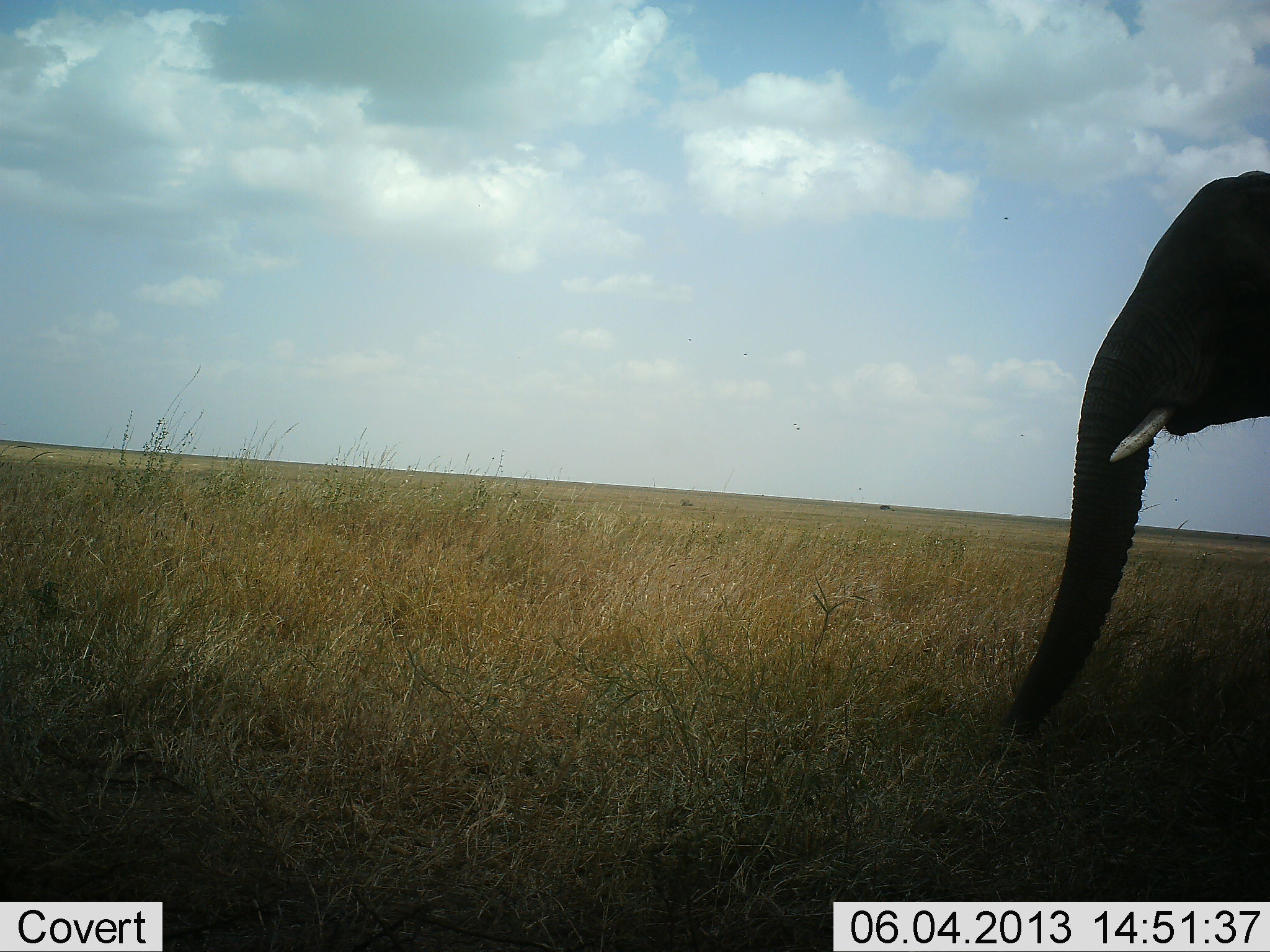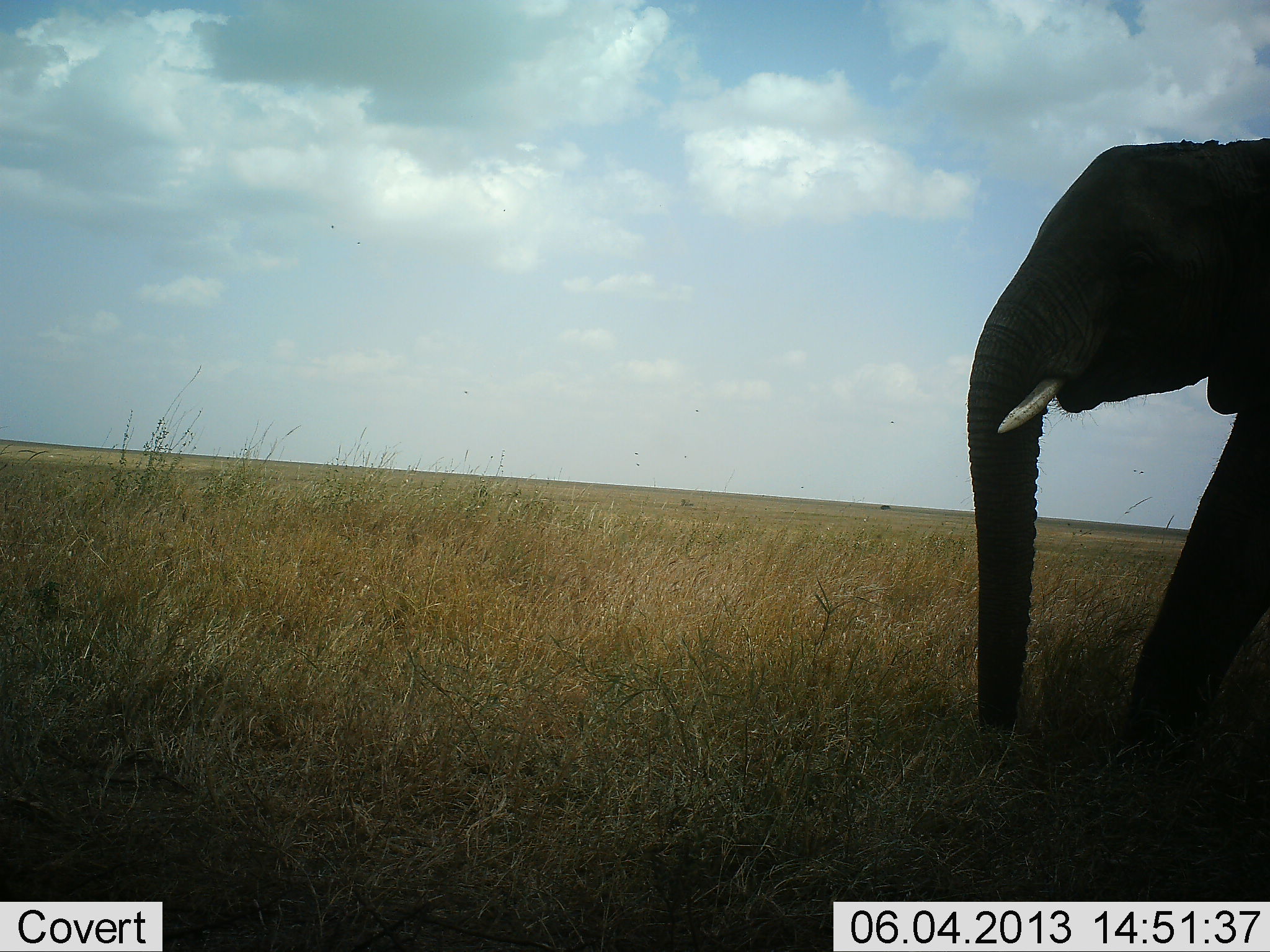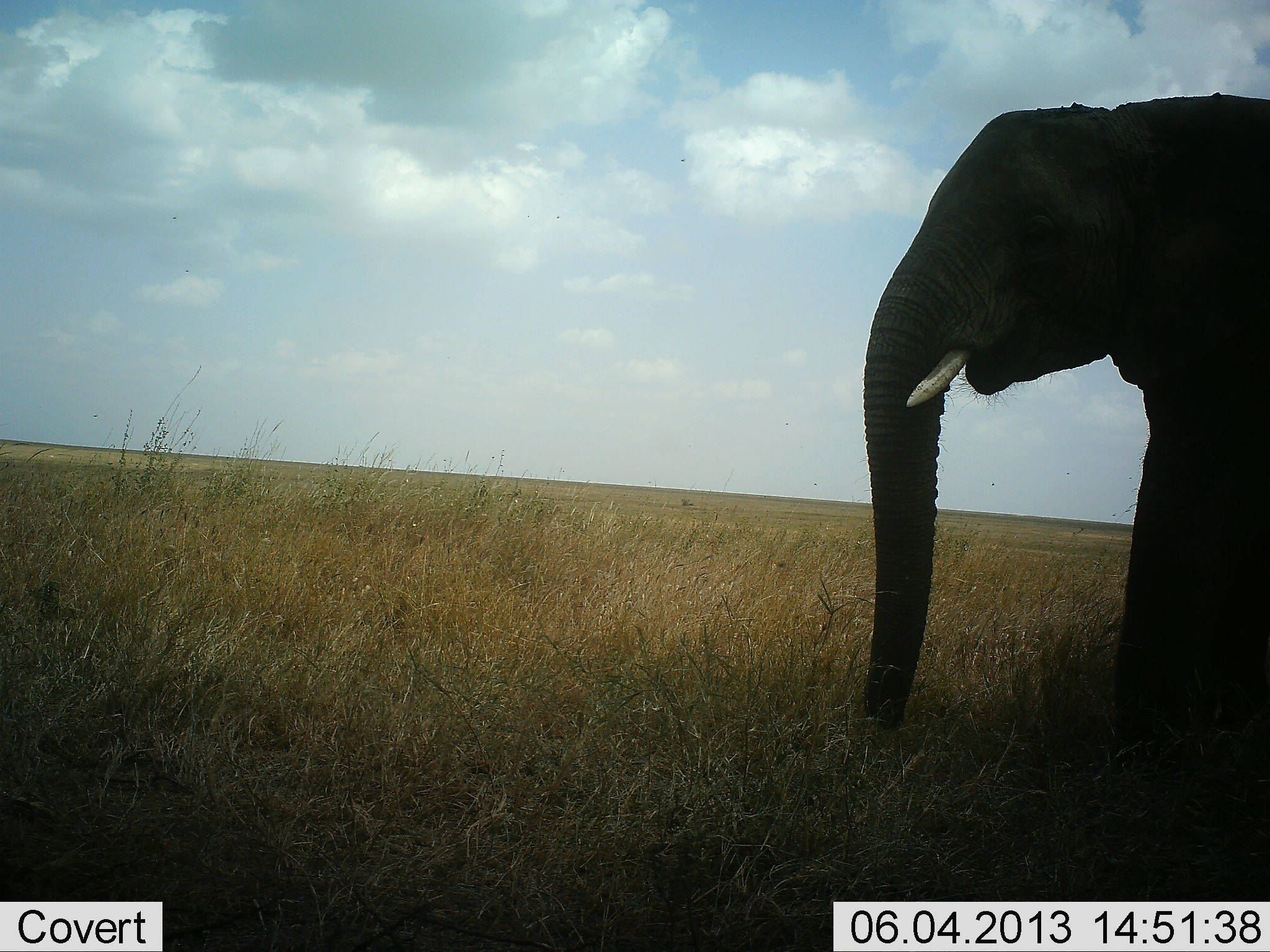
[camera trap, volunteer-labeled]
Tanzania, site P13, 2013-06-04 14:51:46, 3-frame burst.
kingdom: Animalia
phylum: Chordata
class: Mammalia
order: Proboscidea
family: Elephantidae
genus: Loxodonta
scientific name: Loxodonta africana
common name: african bush elephant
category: elephant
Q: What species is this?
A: Elephant (african bush elephant) (Loxodonta africana).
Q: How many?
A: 1.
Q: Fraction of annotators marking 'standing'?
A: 20%.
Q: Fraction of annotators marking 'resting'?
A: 0%.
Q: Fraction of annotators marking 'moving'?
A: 90%.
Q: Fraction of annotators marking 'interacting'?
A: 0%.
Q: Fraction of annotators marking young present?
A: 0%.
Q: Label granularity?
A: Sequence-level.